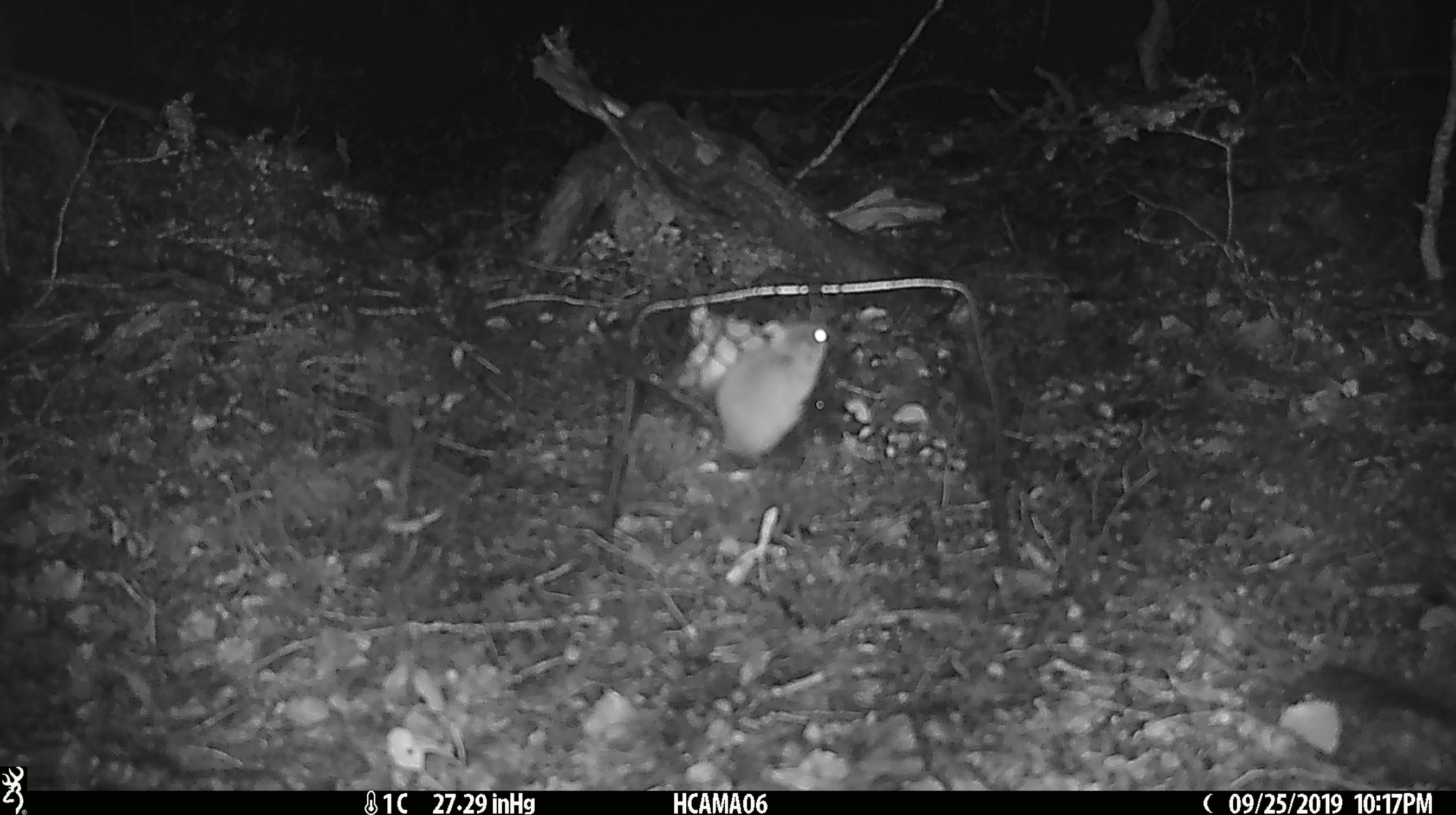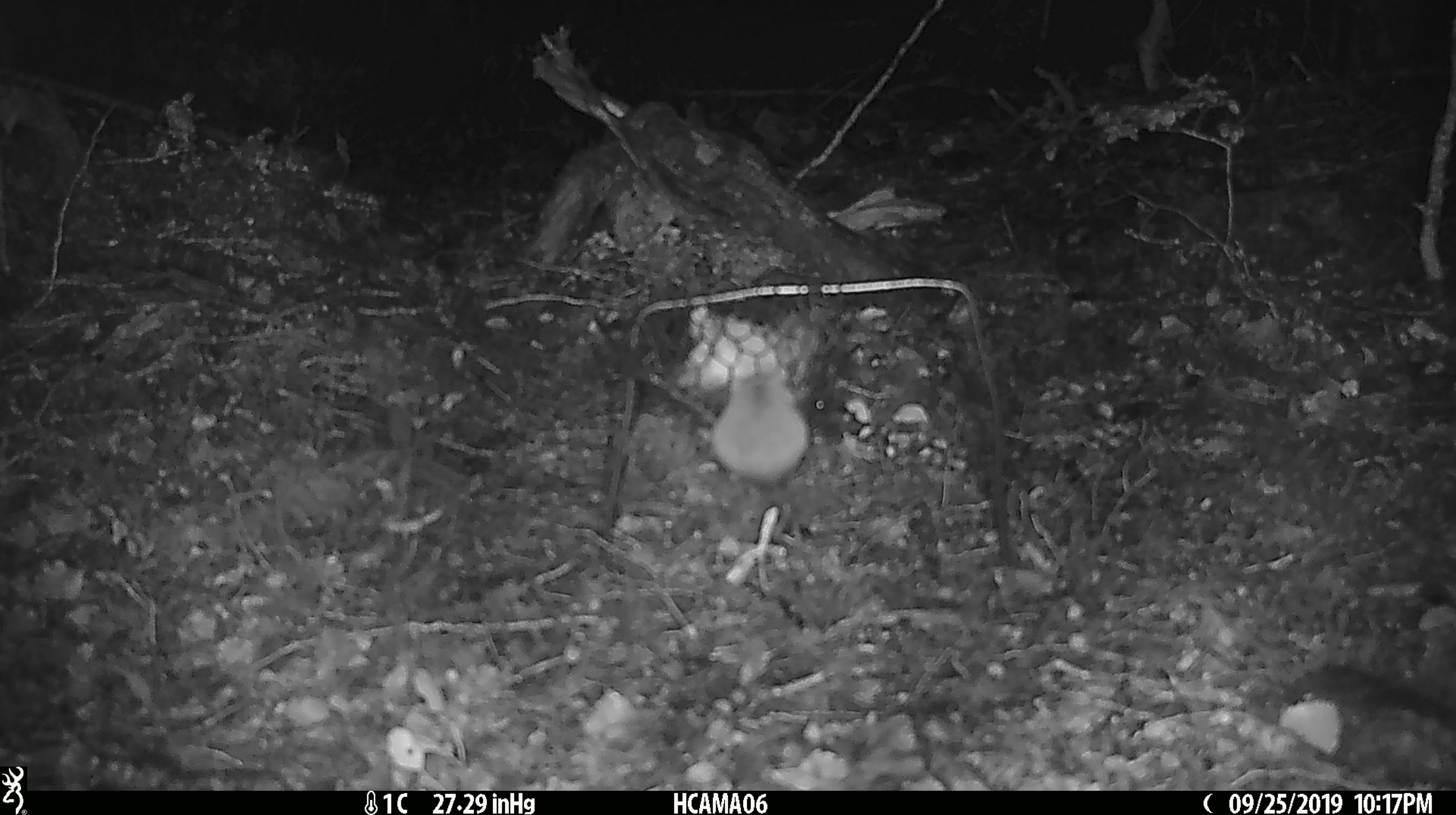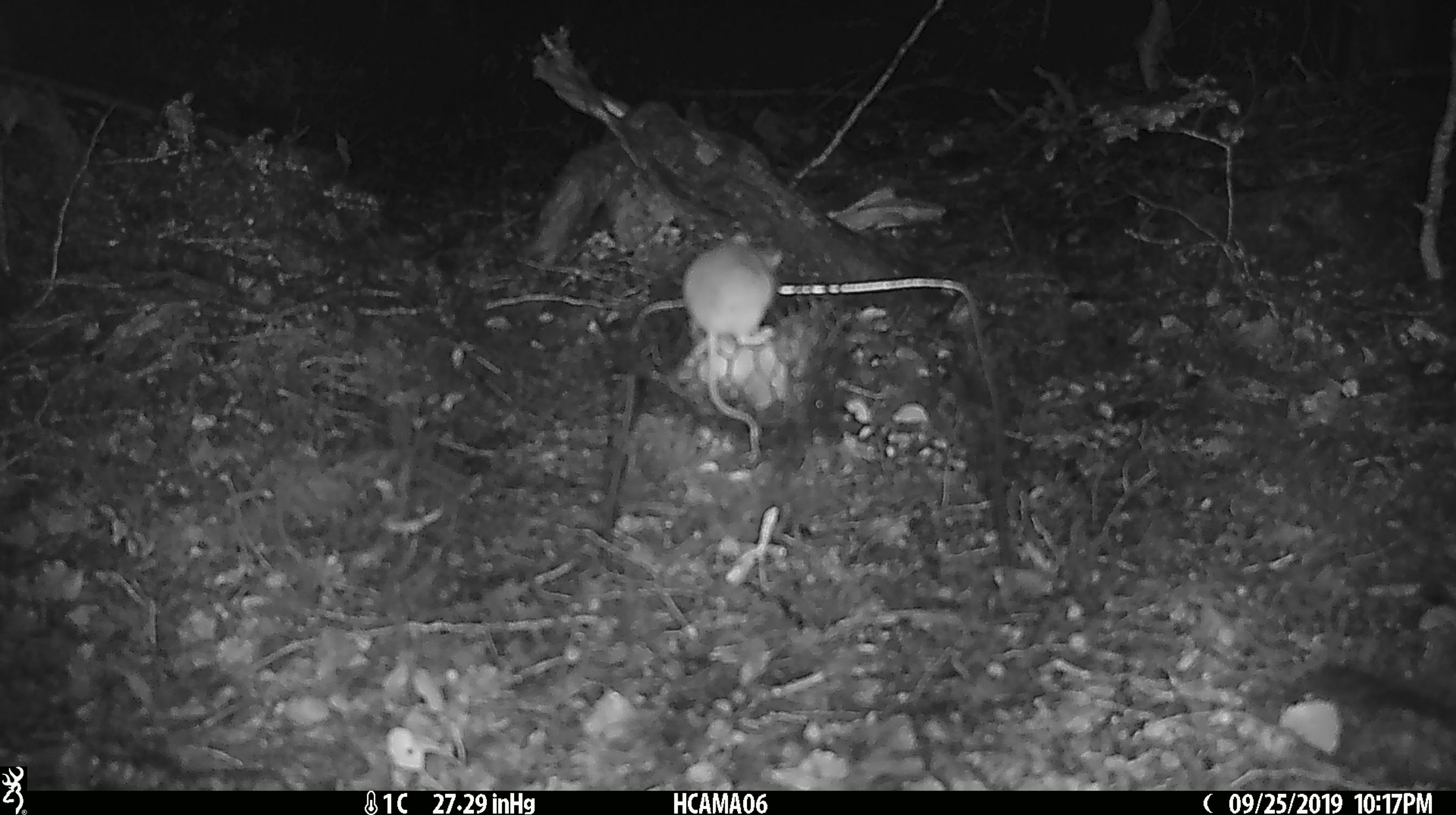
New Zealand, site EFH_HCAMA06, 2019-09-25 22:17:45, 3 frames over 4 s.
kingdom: Animalia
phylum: Chordata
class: Mammalia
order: Rodentia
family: Muridae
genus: Mus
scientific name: Mus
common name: mouse